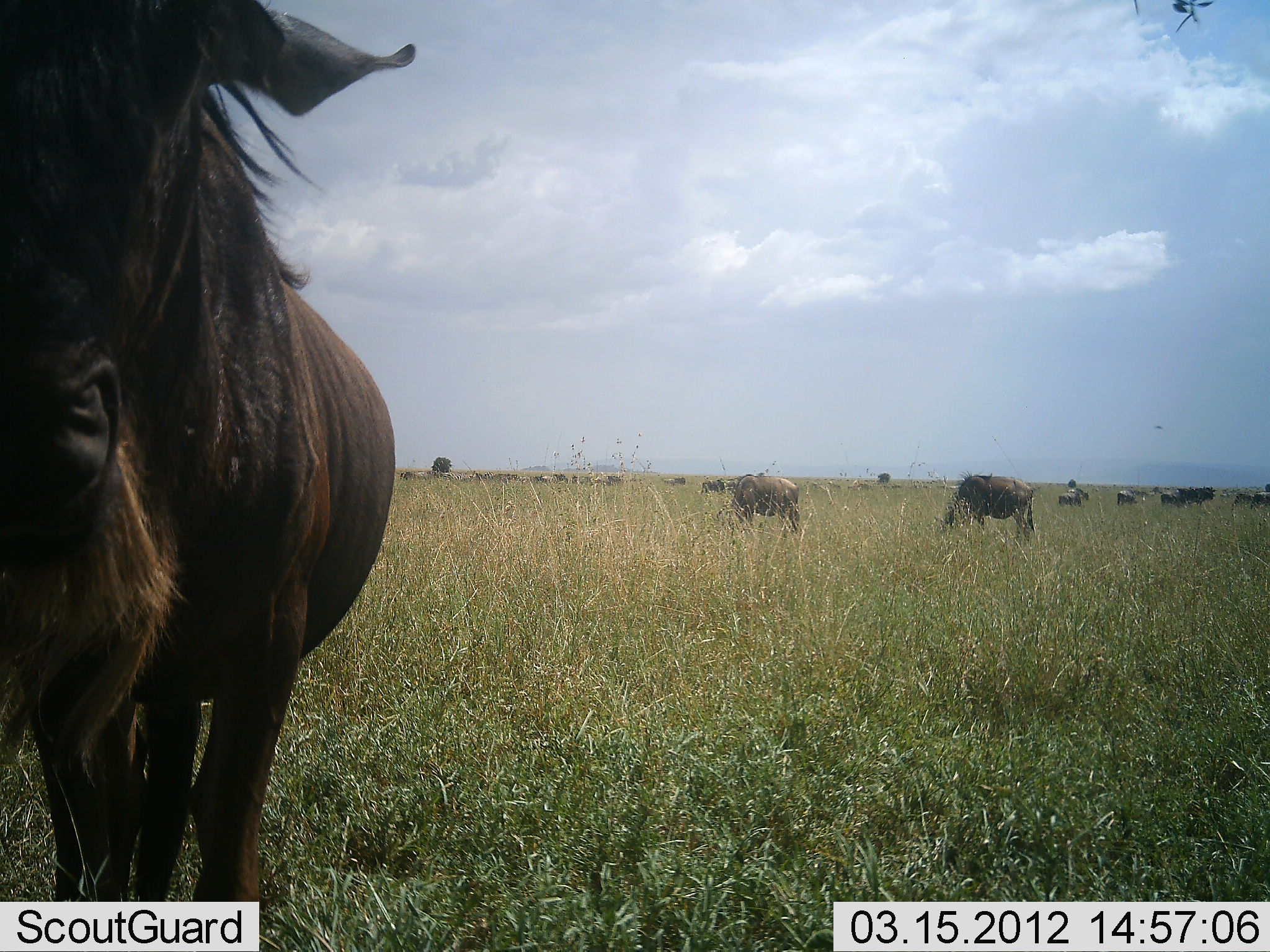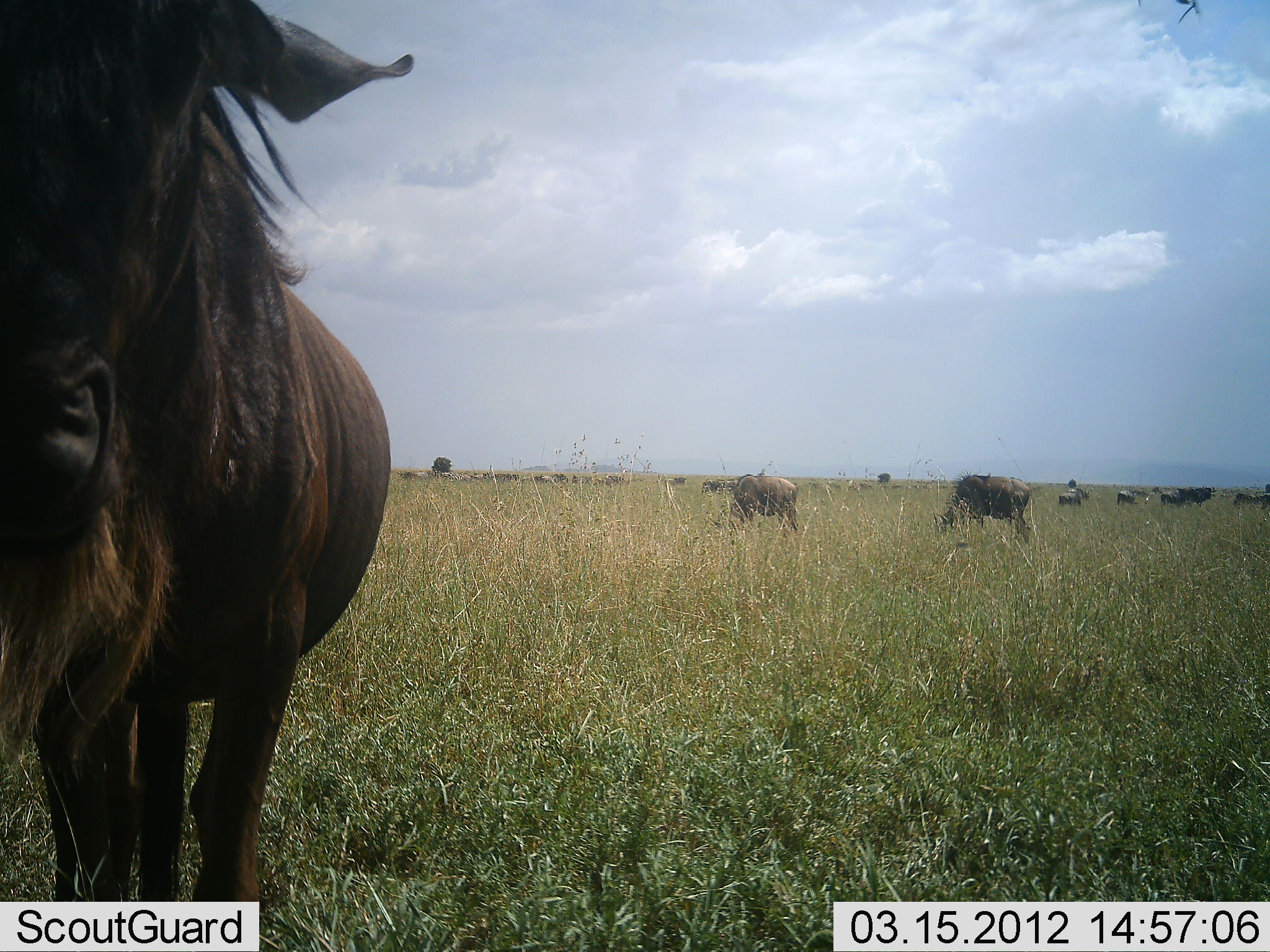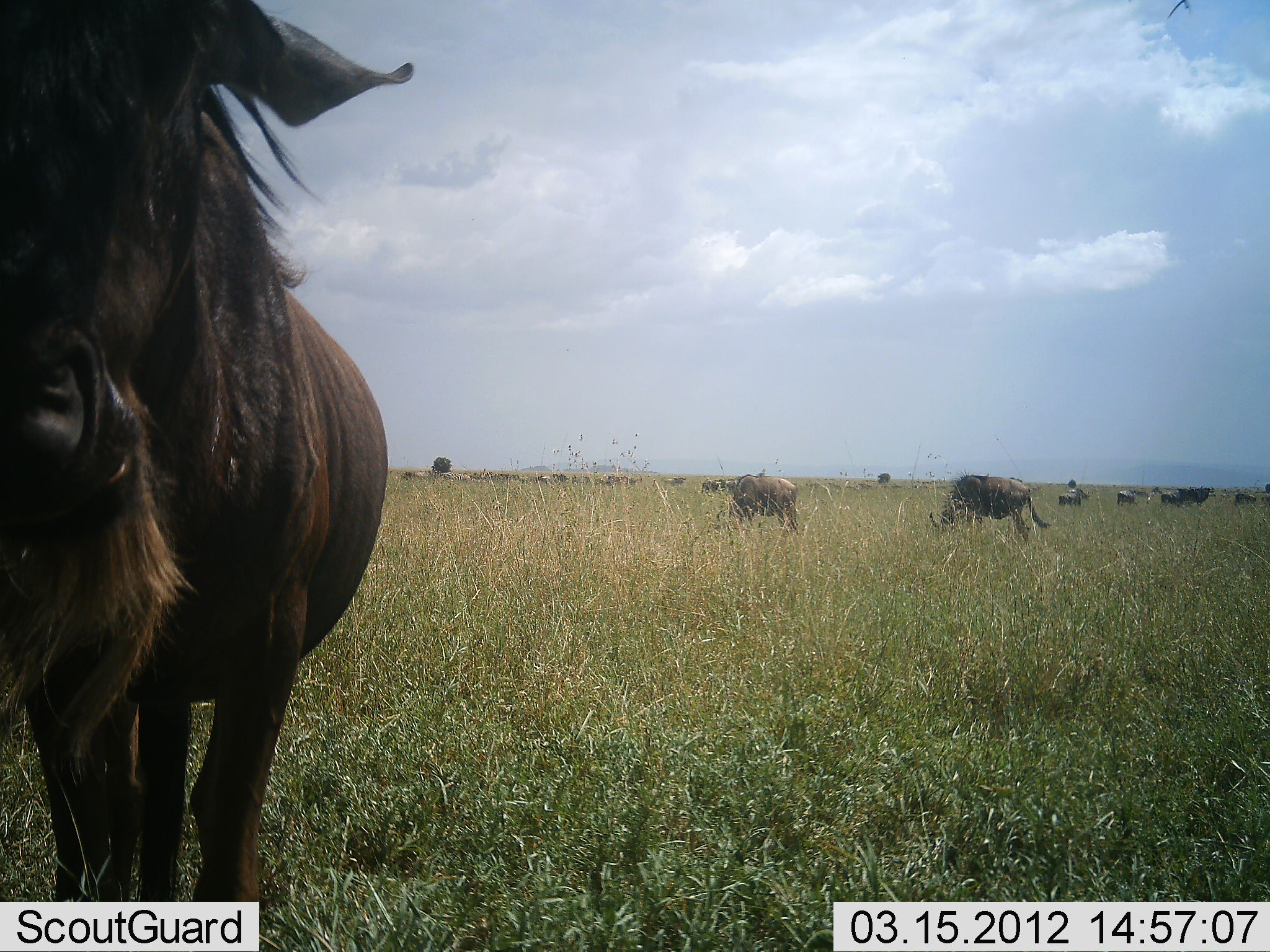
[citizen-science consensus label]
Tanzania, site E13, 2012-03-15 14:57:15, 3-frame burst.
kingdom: Animalia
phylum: Chordata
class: Mammalia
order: Artiodactyla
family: Bovidae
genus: Connochaetes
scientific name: Connochaetes taurinus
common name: blue wildebeest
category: wildebeest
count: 11-50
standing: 80%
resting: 0%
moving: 20%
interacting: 0%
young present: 0%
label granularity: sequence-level